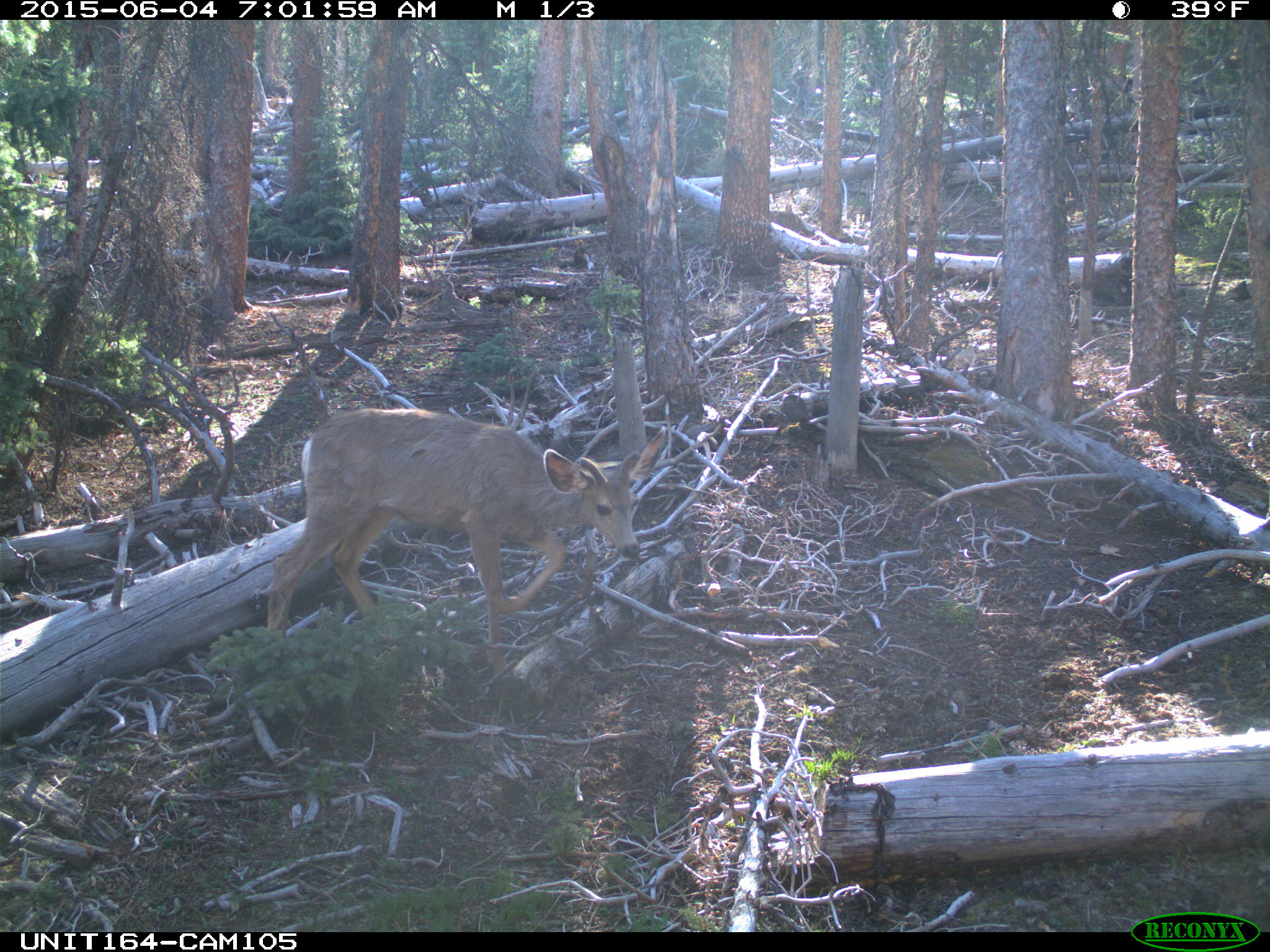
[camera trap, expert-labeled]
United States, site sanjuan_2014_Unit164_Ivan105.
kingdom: Animalia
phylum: Chordata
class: Mammalia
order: Artiodactyla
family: Cervidae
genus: Odocoileus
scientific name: Odocoileus hemionus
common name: mule deer